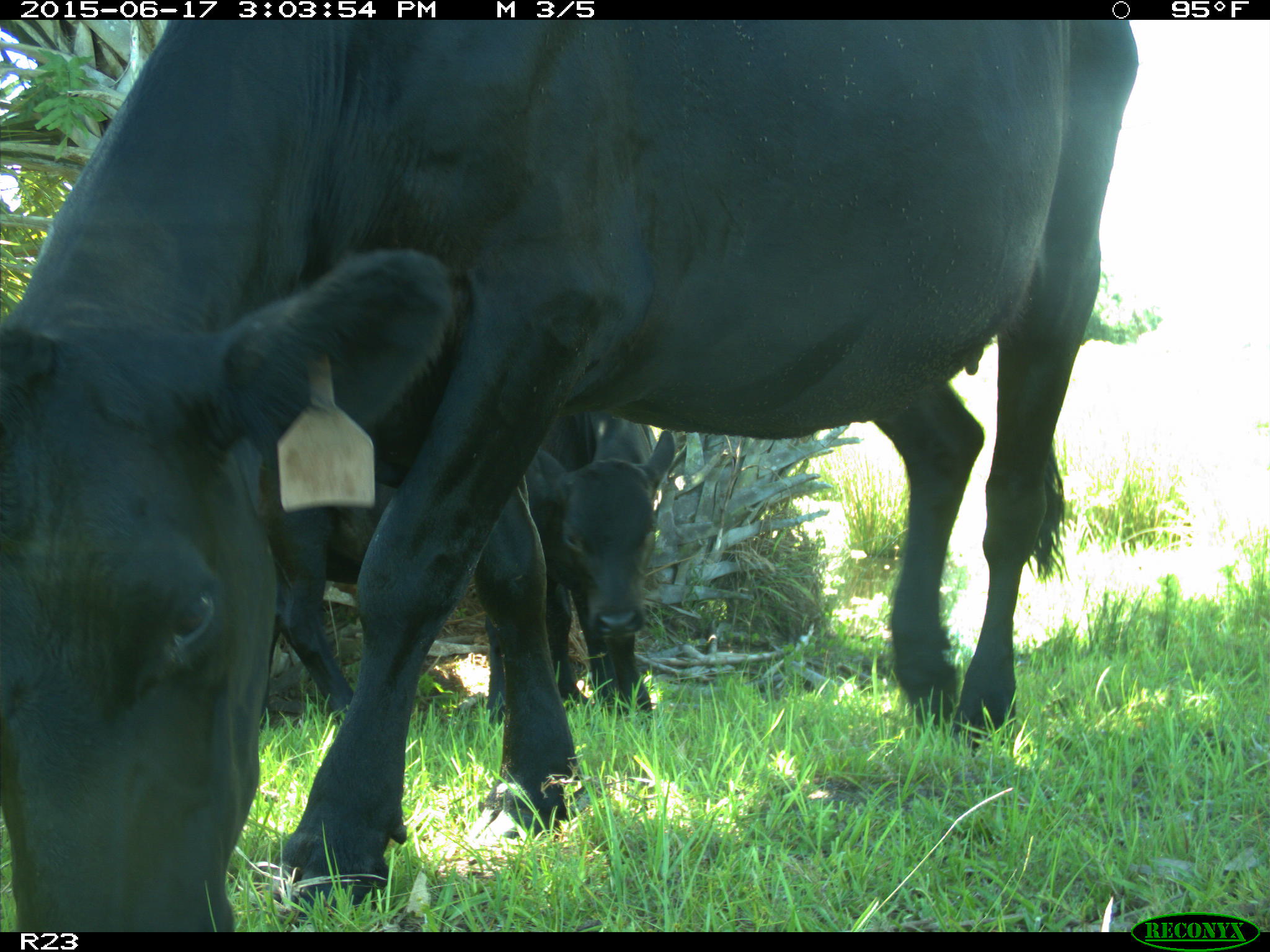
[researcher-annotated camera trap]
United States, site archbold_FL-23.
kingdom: Animalia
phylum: Chordata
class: Mammalia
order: Artiodactyla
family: Bovidae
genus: Bos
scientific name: Bos taurus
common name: domestic cow